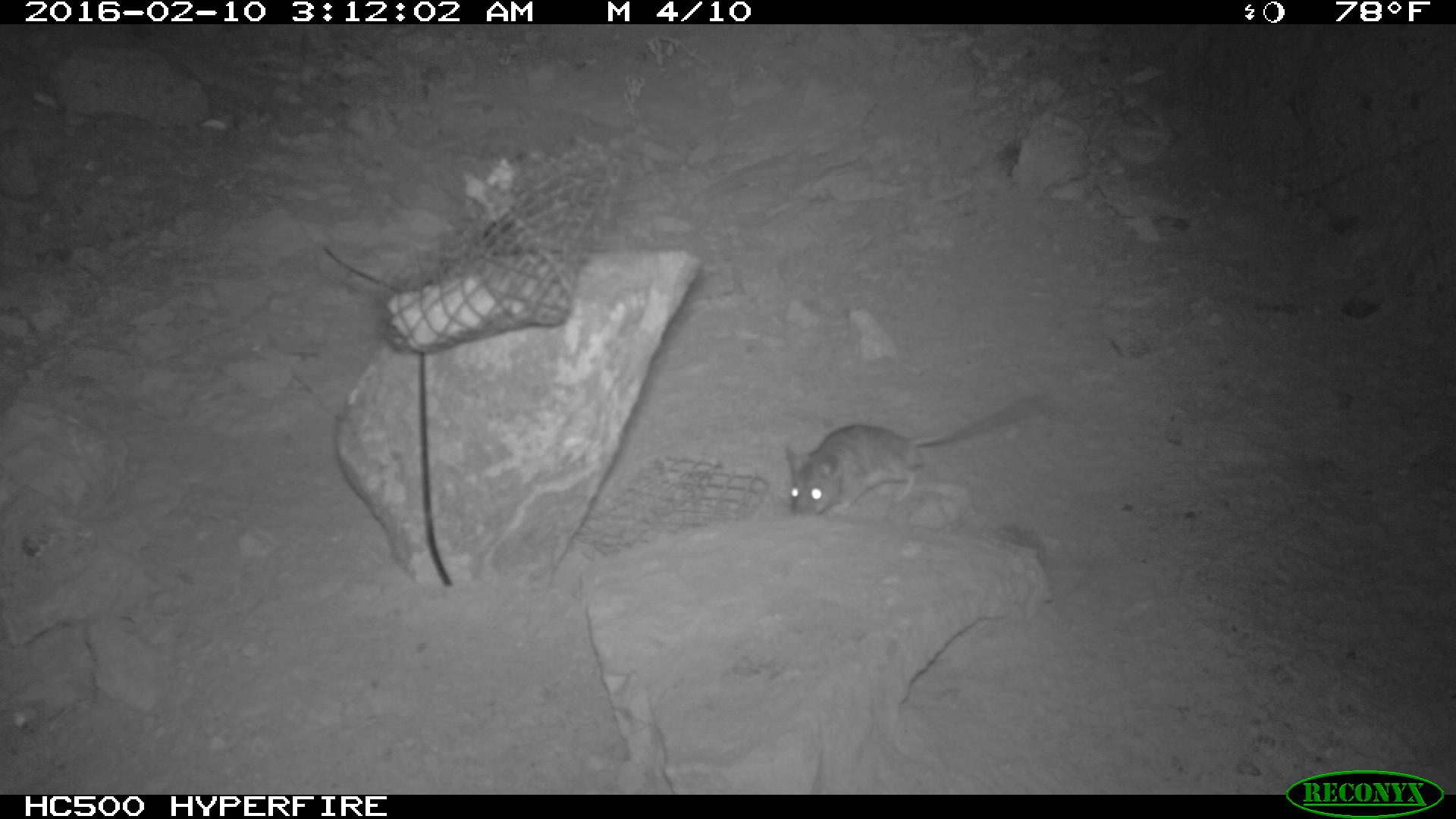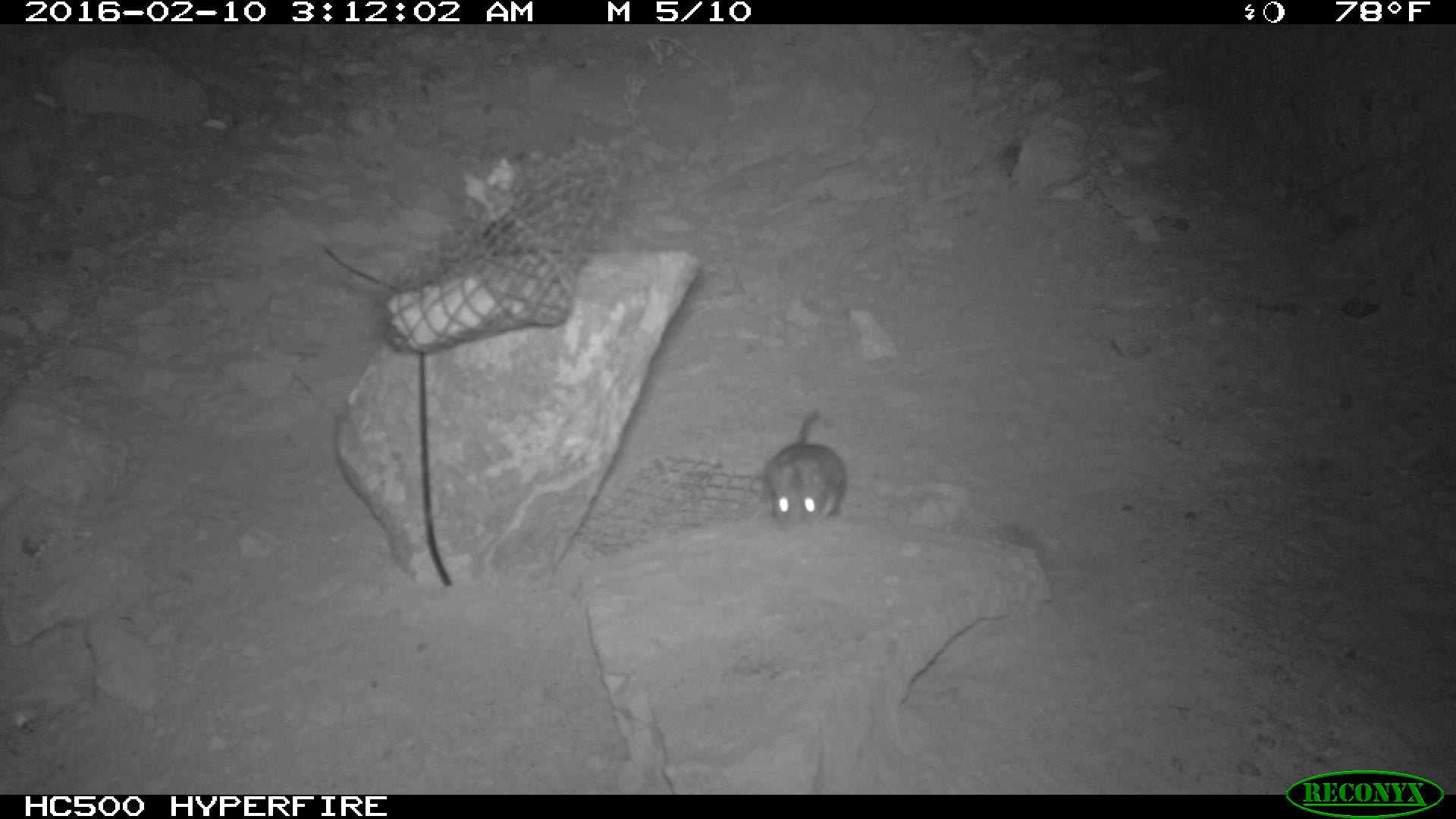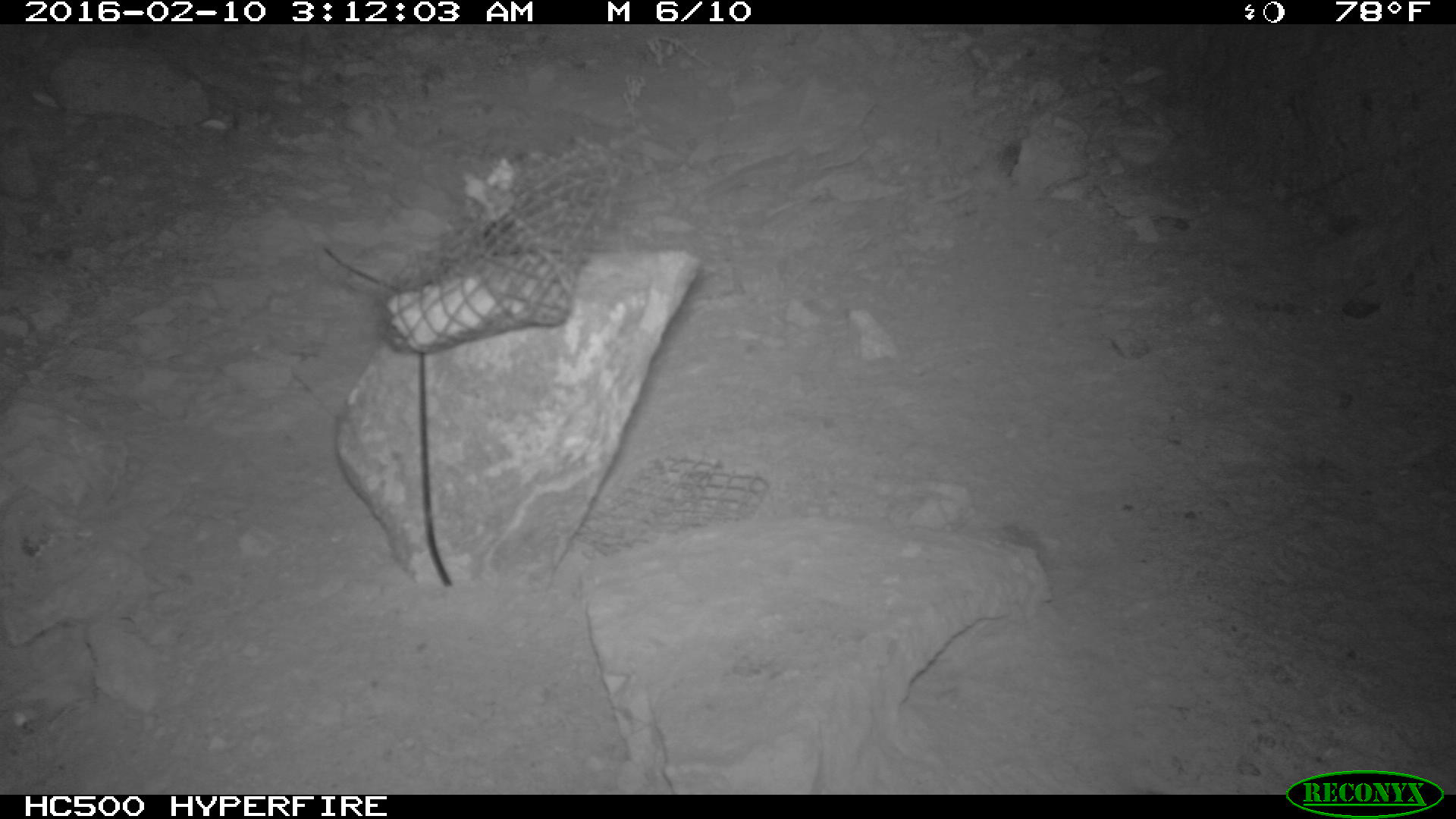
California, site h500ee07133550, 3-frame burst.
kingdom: Animalia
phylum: Chordata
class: Mammalia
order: Rodentia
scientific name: Rodentia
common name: rodent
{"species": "rodent (Rodentia)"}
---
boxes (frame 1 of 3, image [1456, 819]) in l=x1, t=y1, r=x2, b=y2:
rodent: l=783, t=395, r=1049, b=515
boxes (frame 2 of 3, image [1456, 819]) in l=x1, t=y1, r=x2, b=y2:
rodent: l=761, t=411, r=843, b=529